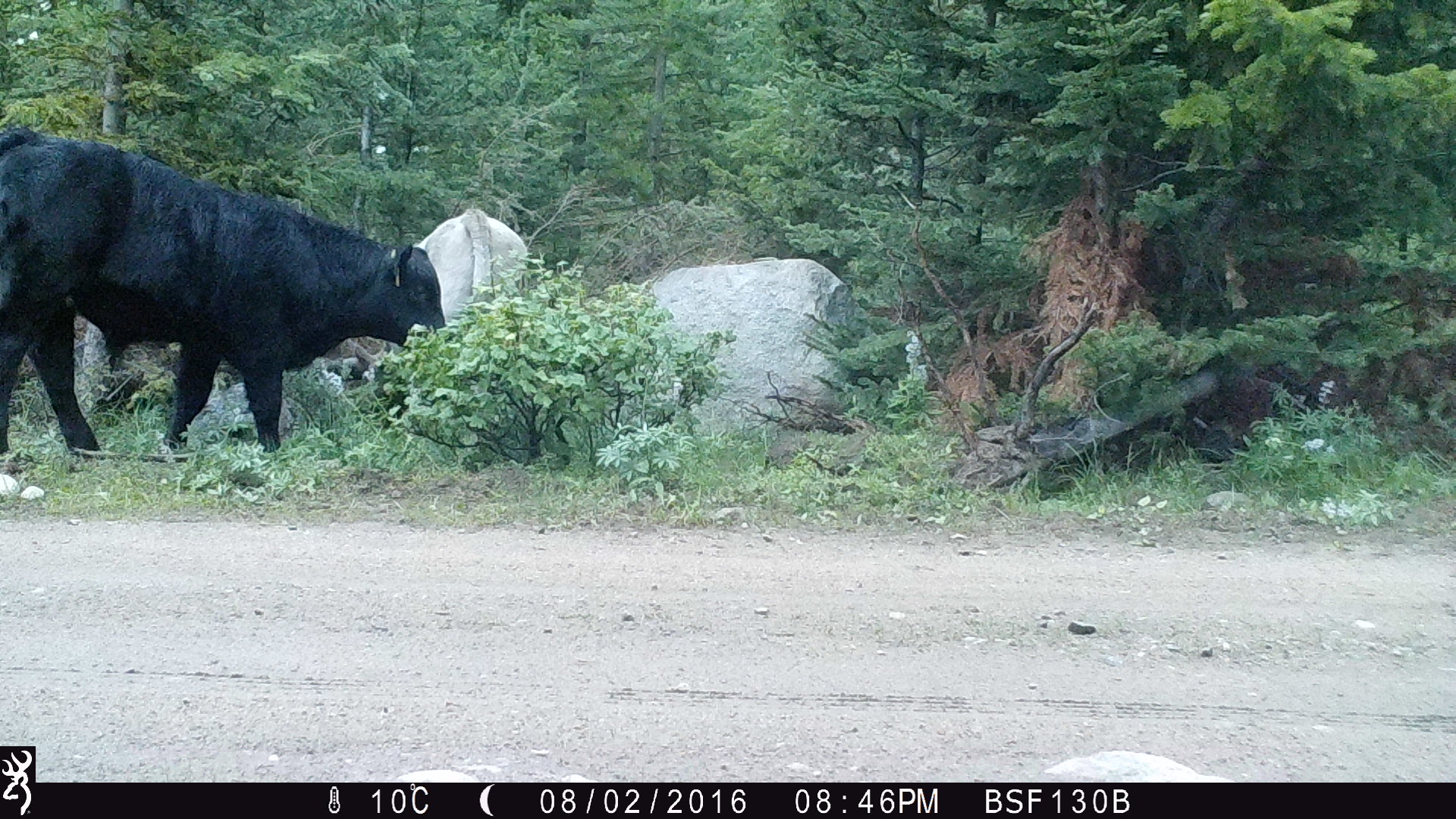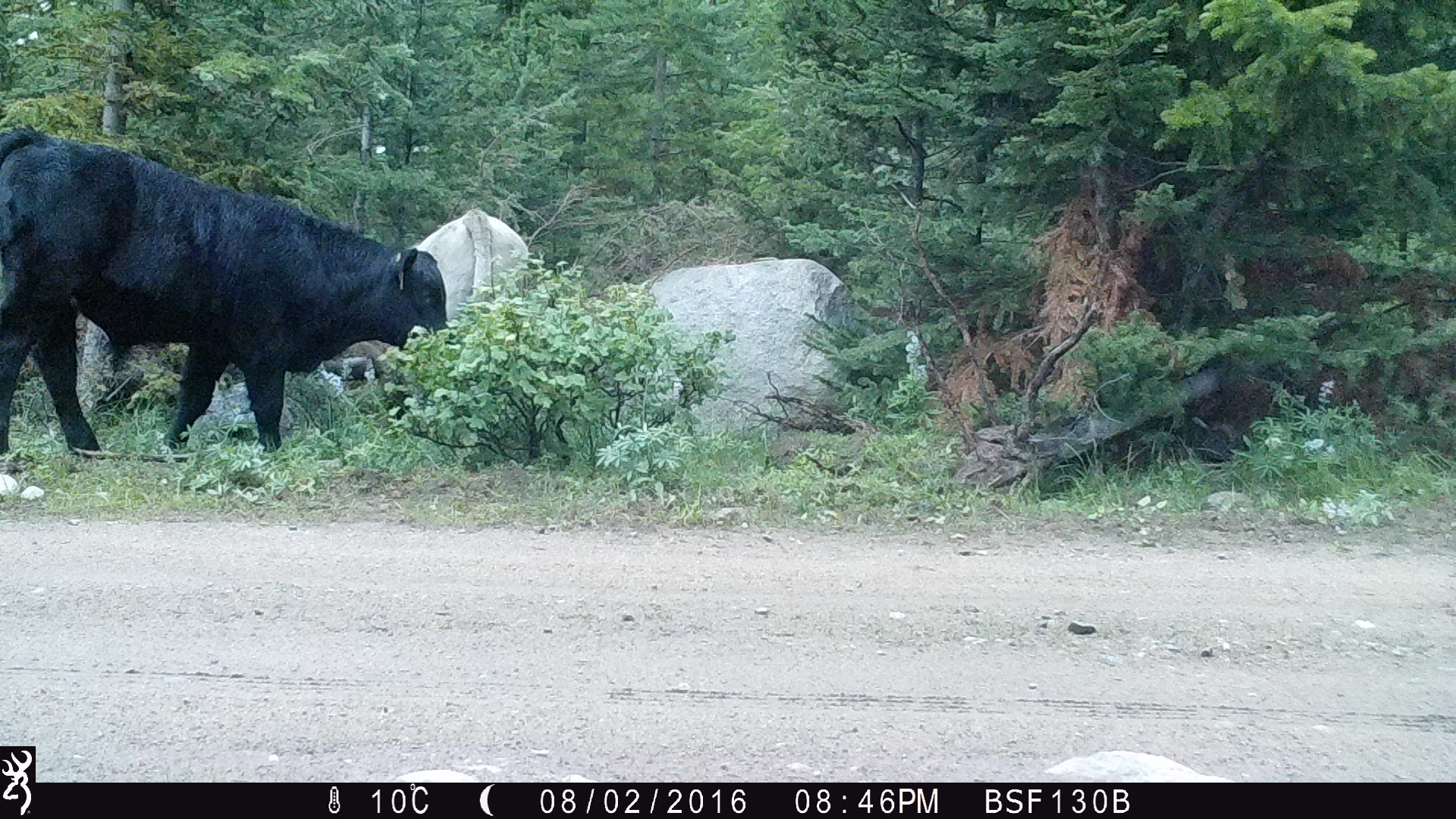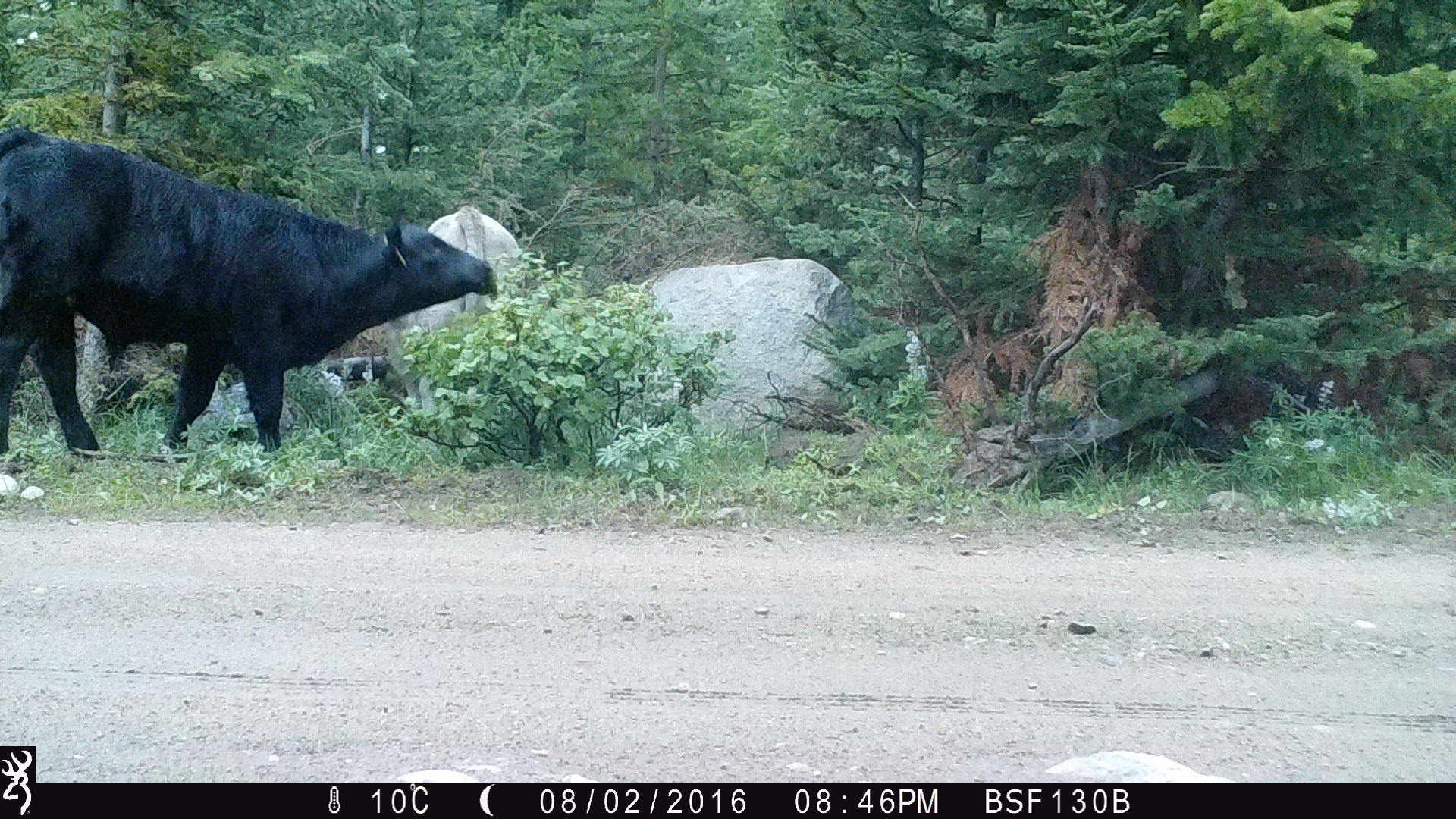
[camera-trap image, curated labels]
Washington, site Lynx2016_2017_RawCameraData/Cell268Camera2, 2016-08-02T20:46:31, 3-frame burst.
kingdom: Animalia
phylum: Chordata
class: Mammalia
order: Artiodactyla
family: Bovidae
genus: Bos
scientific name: Bos taurus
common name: domestic cattle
Domestic cattle (Bos taurus). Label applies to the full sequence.